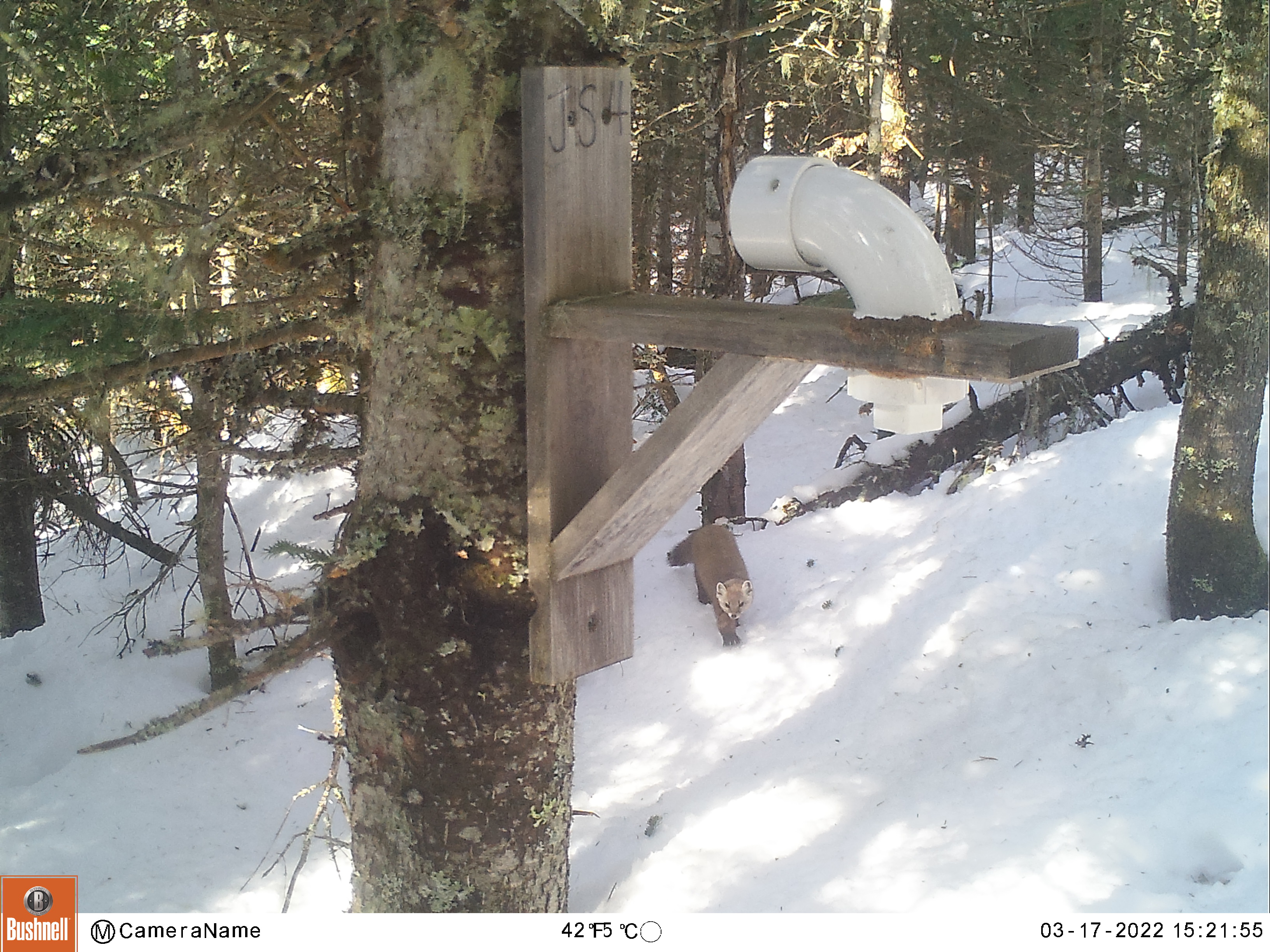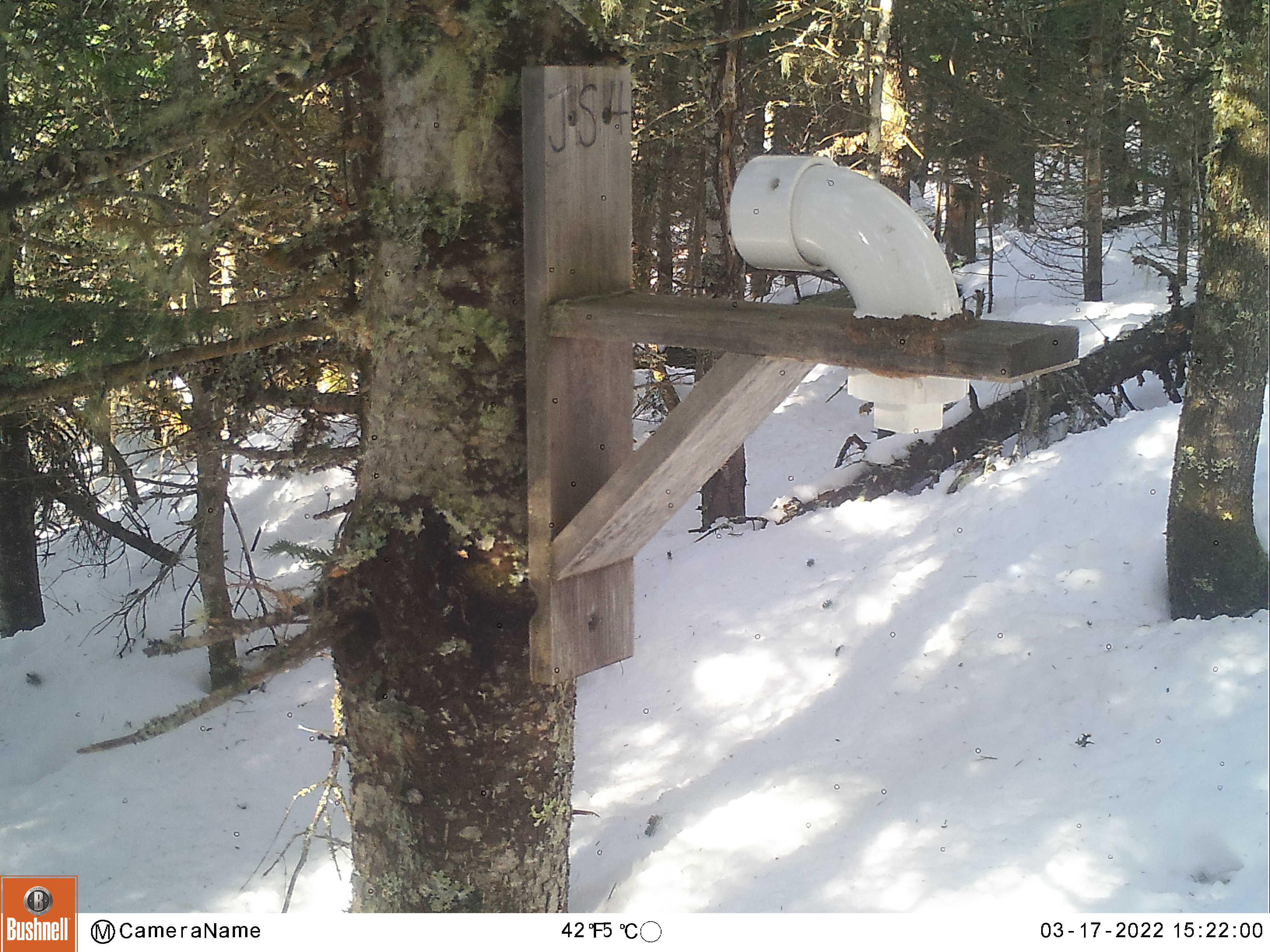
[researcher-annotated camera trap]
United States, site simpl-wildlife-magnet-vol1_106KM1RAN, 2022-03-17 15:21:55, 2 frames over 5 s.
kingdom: Animalia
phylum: Chordata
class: Mammalia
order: Carnivora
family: Mustelidae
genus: Martes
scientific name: Martes americana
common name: american marten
American marten (Martes americana).